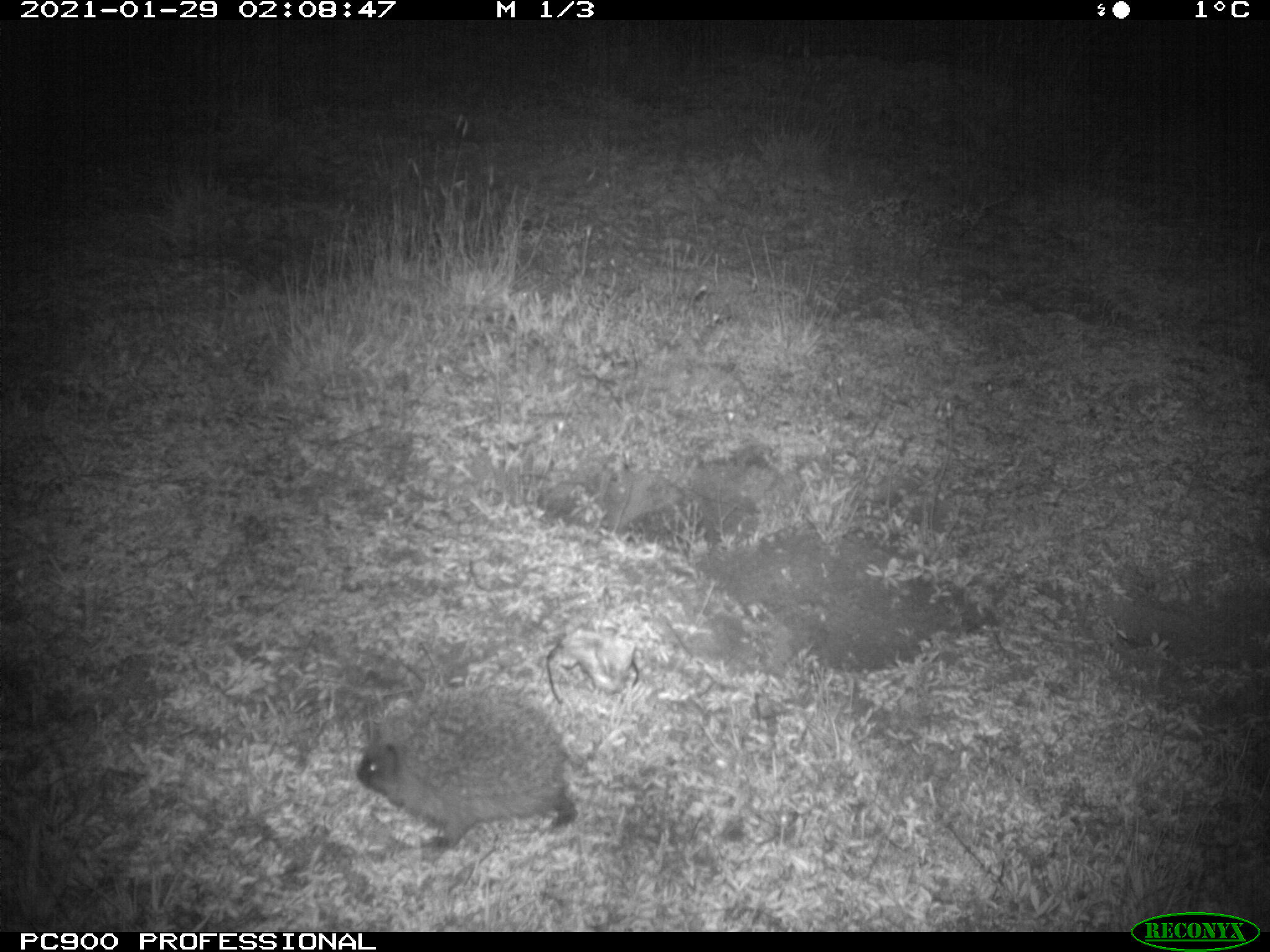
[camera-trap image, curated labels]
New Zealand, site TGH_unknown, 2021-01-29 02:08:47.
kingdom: Animalia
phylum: Chordata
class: Mammalia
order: Eulipotyphla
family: Erinaceidae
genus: Erinaceus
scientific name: Erinaceus europaeus europaeus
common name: european hedgehog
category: hedgehog